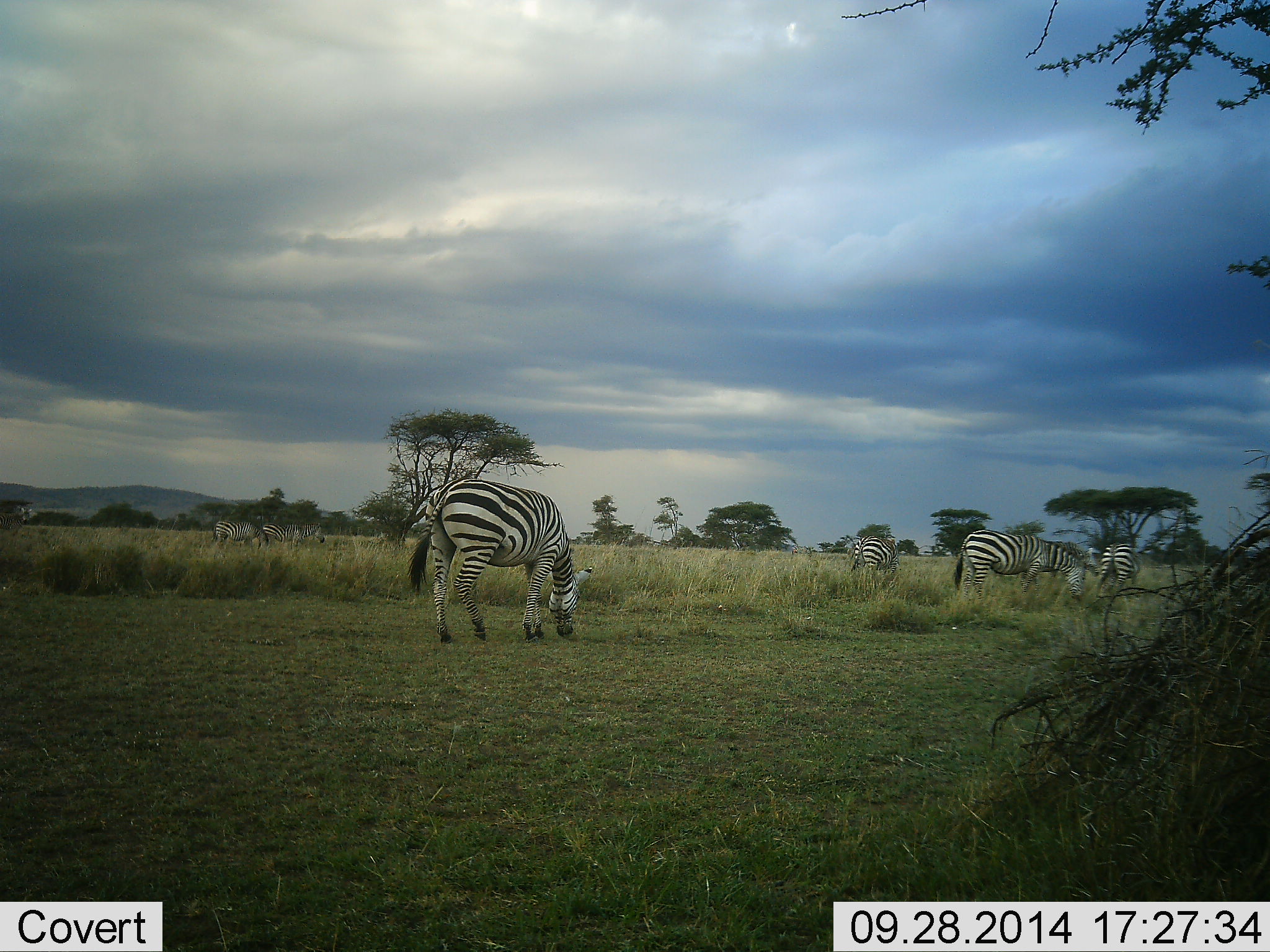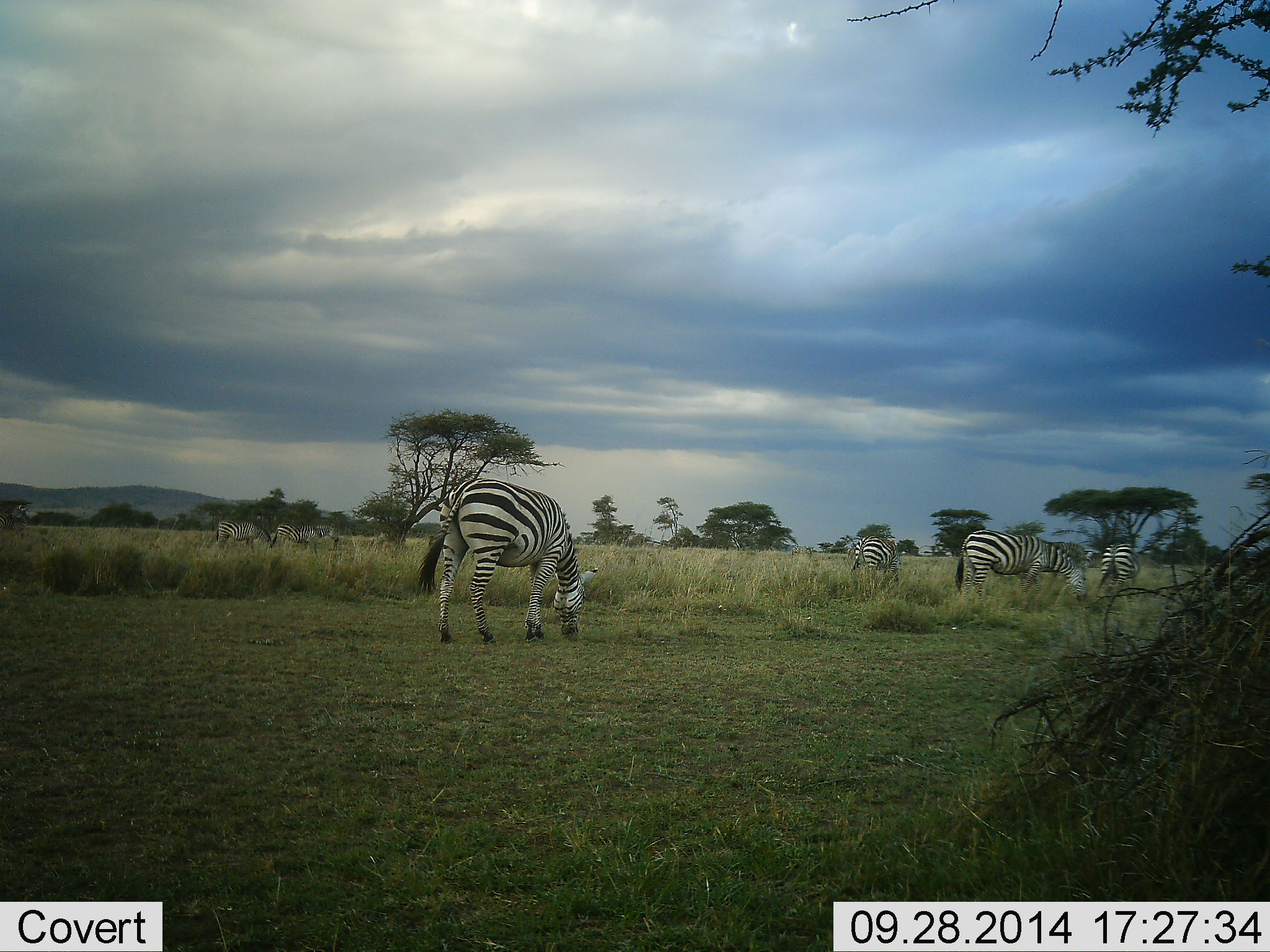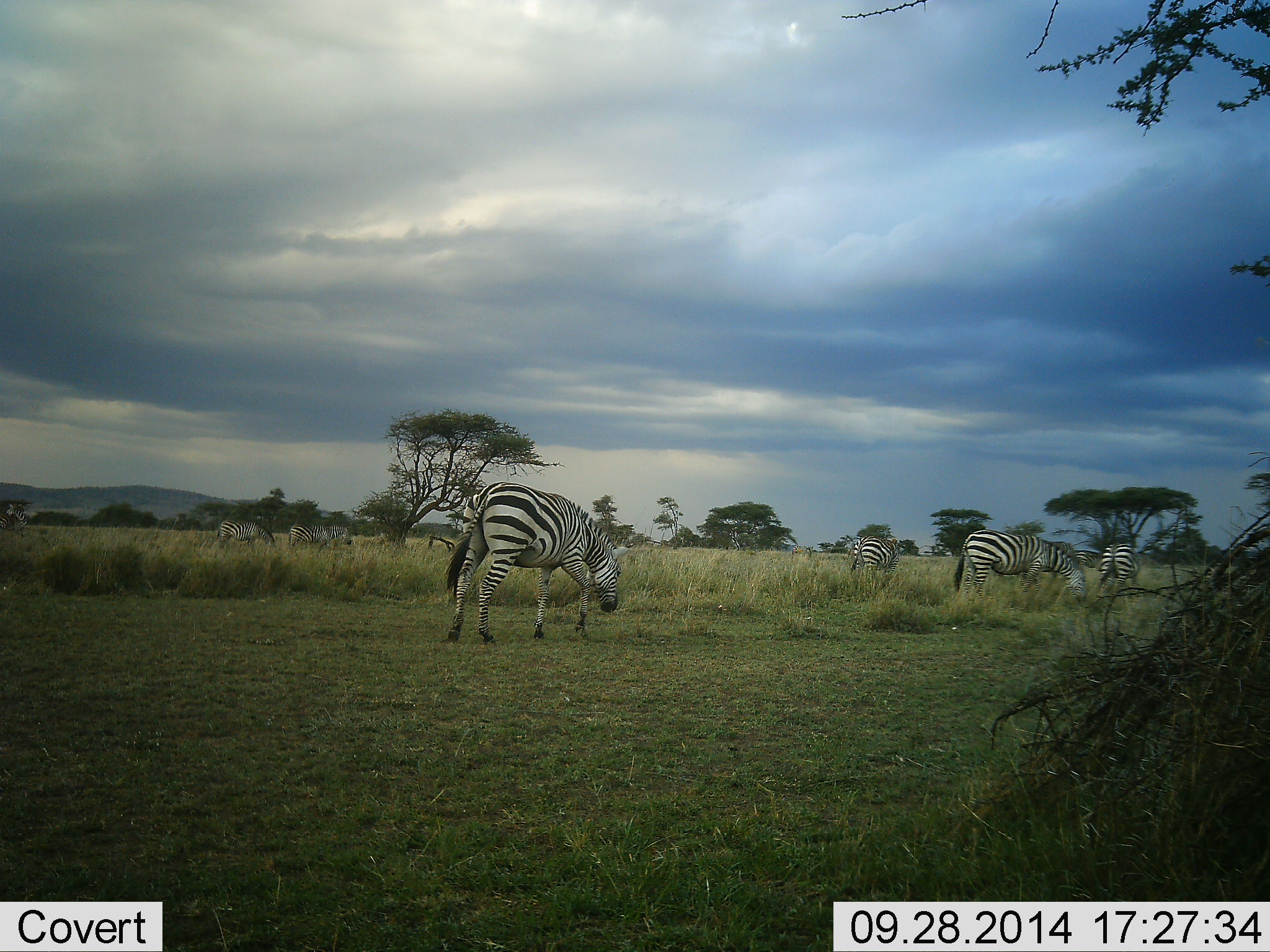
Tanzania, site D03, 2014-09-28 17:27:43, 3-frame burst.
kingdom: Animalia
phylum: Chordata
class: Mammalia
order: Perissodactyla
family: Equidae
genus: Equus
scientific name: Equus quagga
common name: plains zebra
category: zebra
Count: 7.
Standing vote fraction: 50%.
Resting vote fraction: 0%.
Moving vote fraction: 40%.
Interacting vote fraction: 0%.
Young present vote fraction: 0%.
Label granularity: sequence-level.